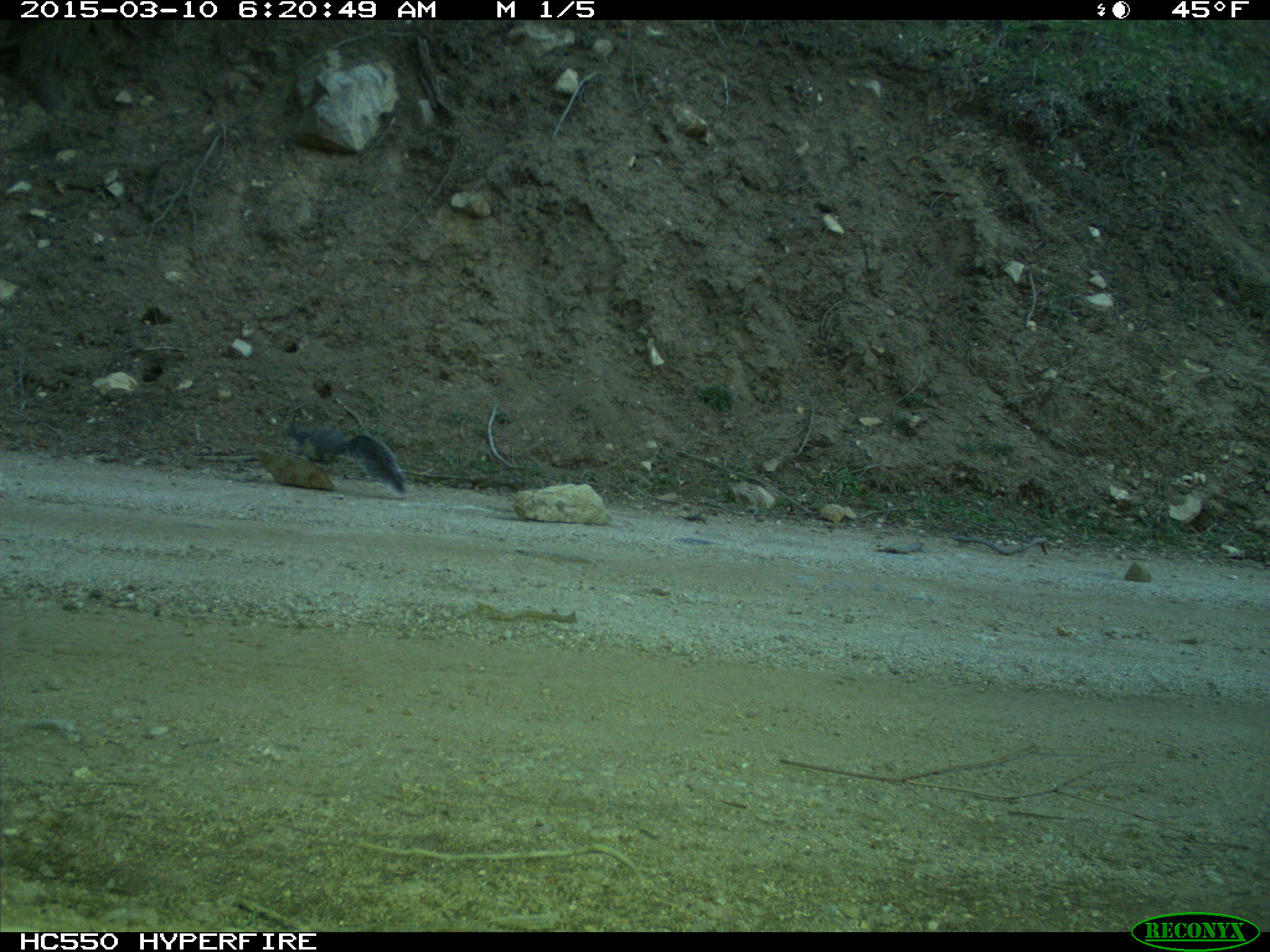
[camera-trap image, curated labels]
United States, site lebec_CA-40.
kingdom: Animalia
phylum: Chordata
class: Mammalia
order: Rodentia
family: Sciuridae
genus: Sciurus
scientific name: Sciurus carolinensis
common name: eastern gray squirrel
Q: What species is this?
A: Sciurus carolinensis (eastern gray squirrel).